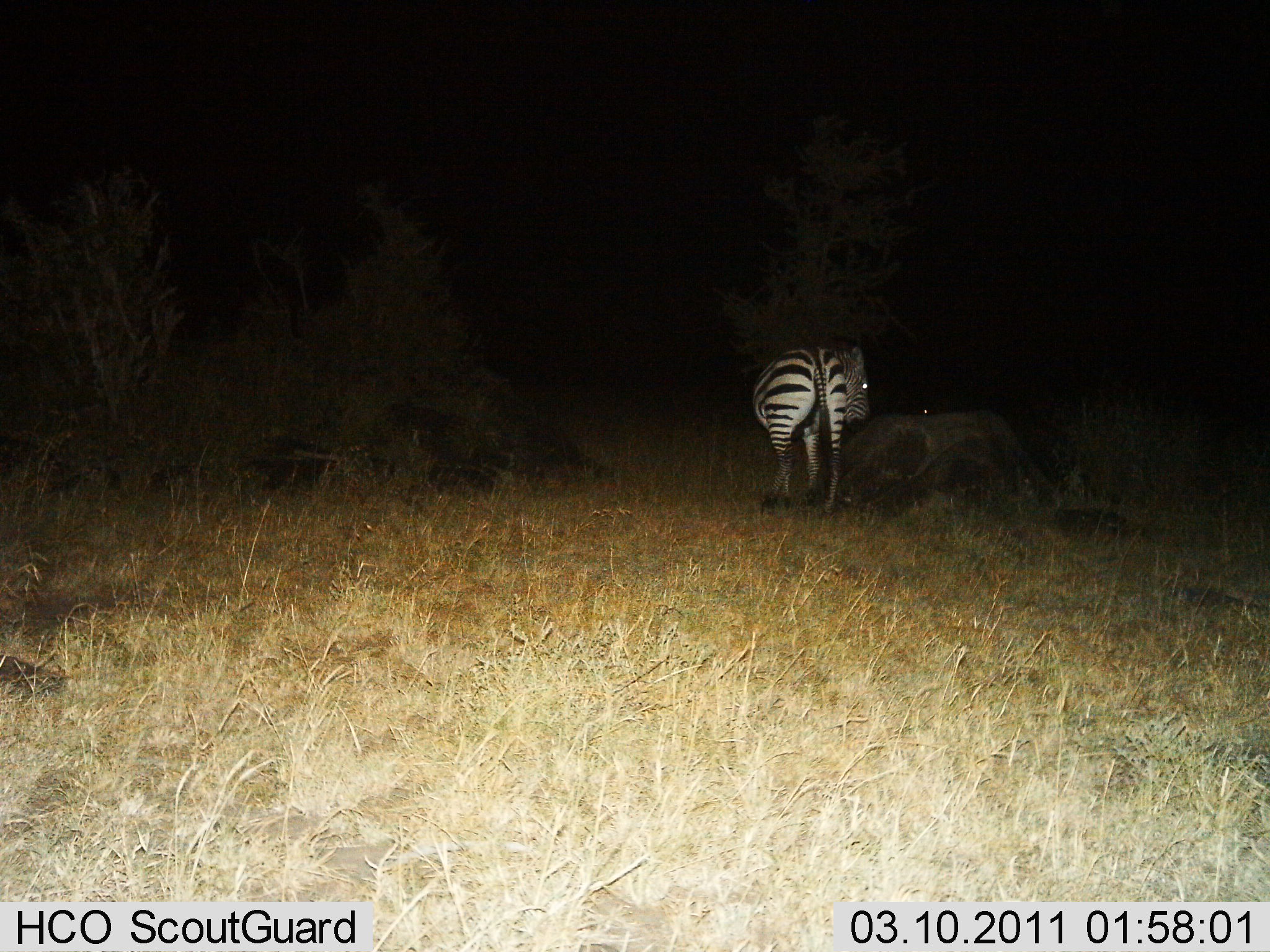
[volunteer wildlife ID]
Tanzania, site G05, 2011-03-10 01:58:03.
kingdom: Animalia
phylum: Chordata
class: Mammalia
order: Perissodactyla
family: Equidae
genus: Equus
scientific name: Equus quagga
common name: plains zebra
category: zebra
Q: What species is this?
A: Zebra (plains zebra) (Equus quagga).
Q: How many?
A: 1.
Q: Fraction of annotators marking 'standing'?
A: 80%.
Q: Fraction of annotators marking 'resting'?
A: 0%.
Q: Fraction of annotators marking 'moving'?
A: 20%.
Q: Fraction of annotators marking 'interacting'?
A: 0%.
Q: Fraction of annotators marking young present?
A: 0%.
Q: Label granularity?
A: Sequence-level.